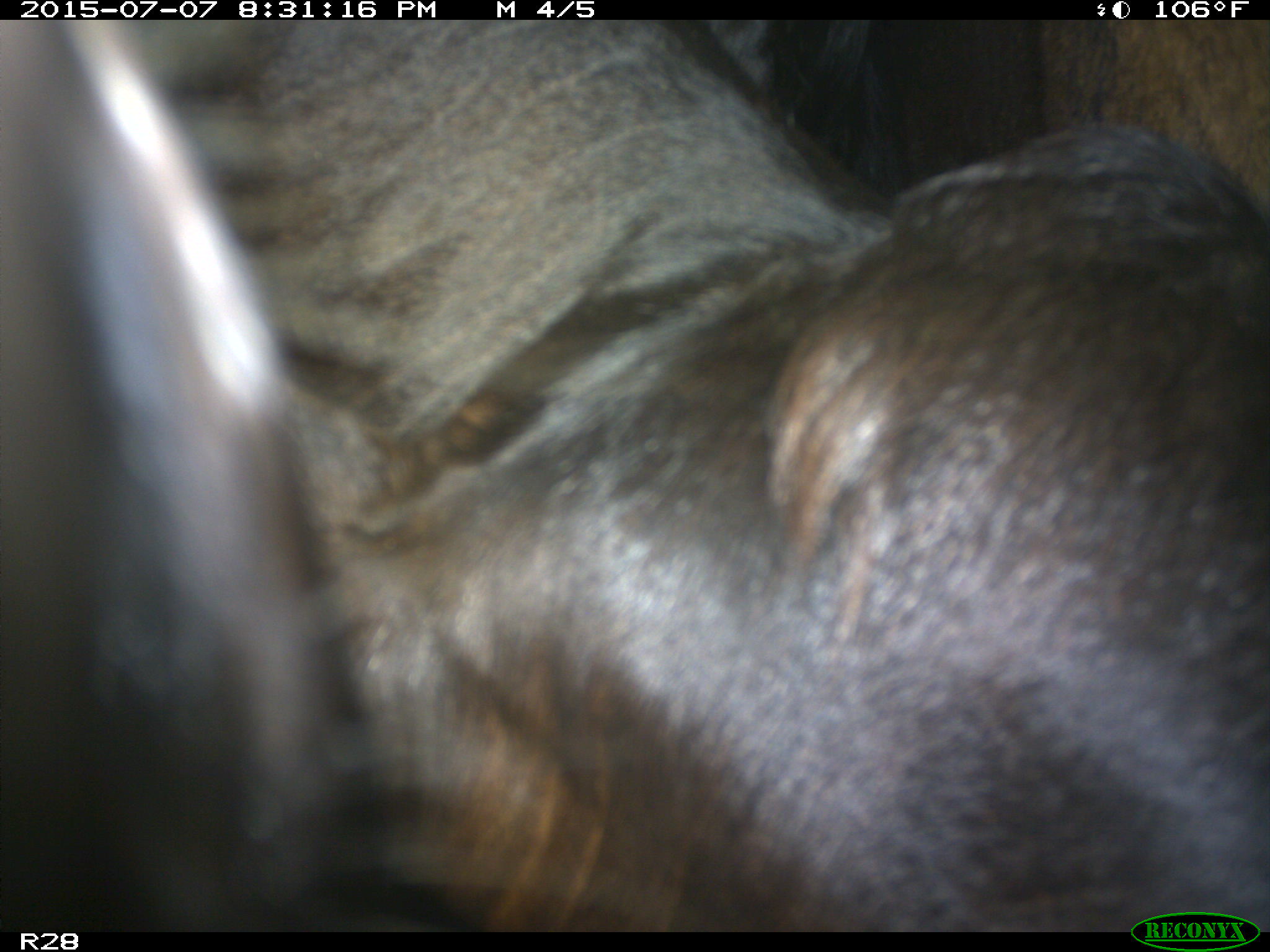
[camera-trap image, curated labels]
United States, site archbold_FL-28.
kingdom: Animalia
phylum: Chordata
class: Mammalia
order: Artiodactyla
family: Bovidae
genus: Bos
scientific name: Bos taurus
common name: domestic cow